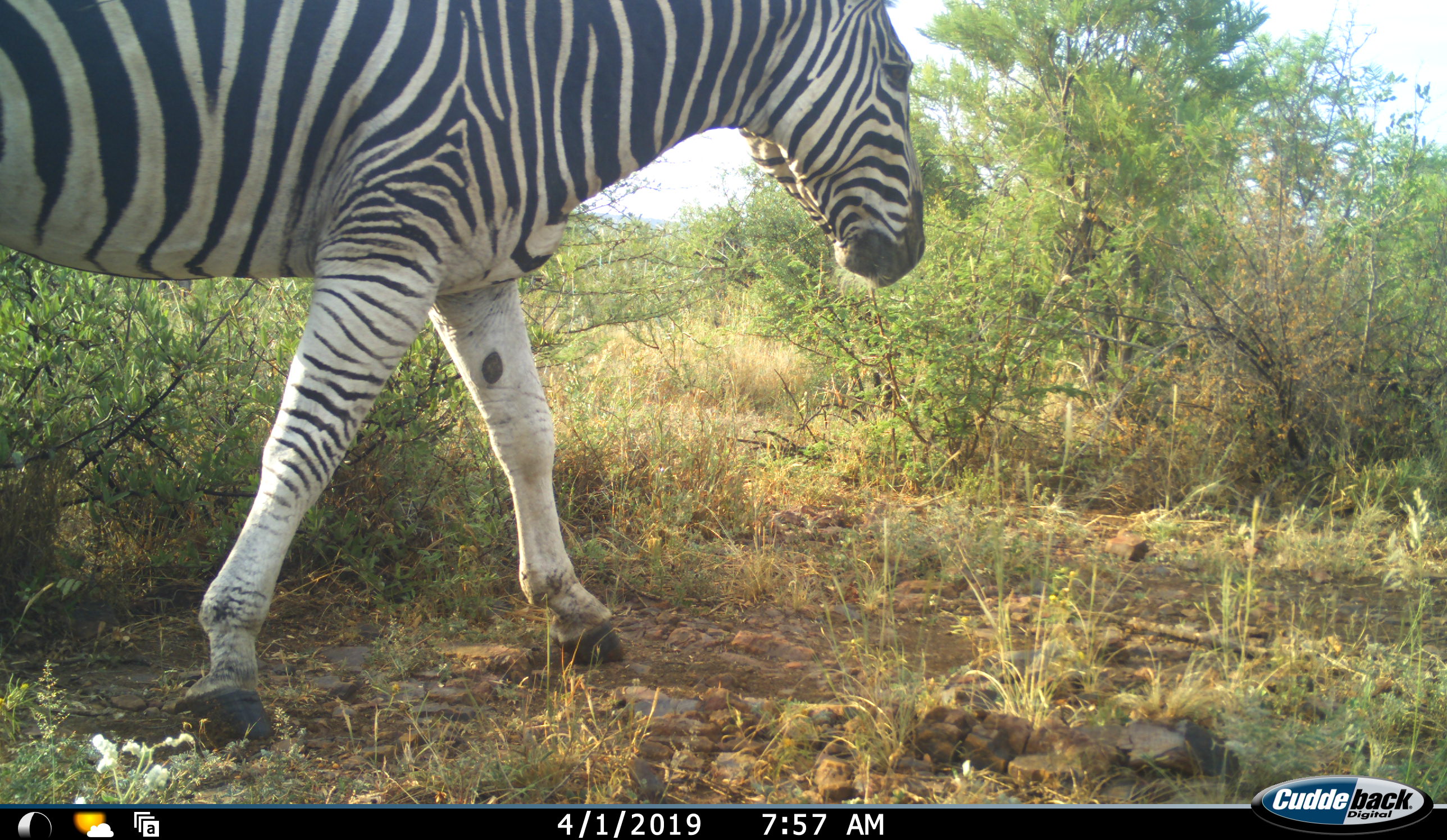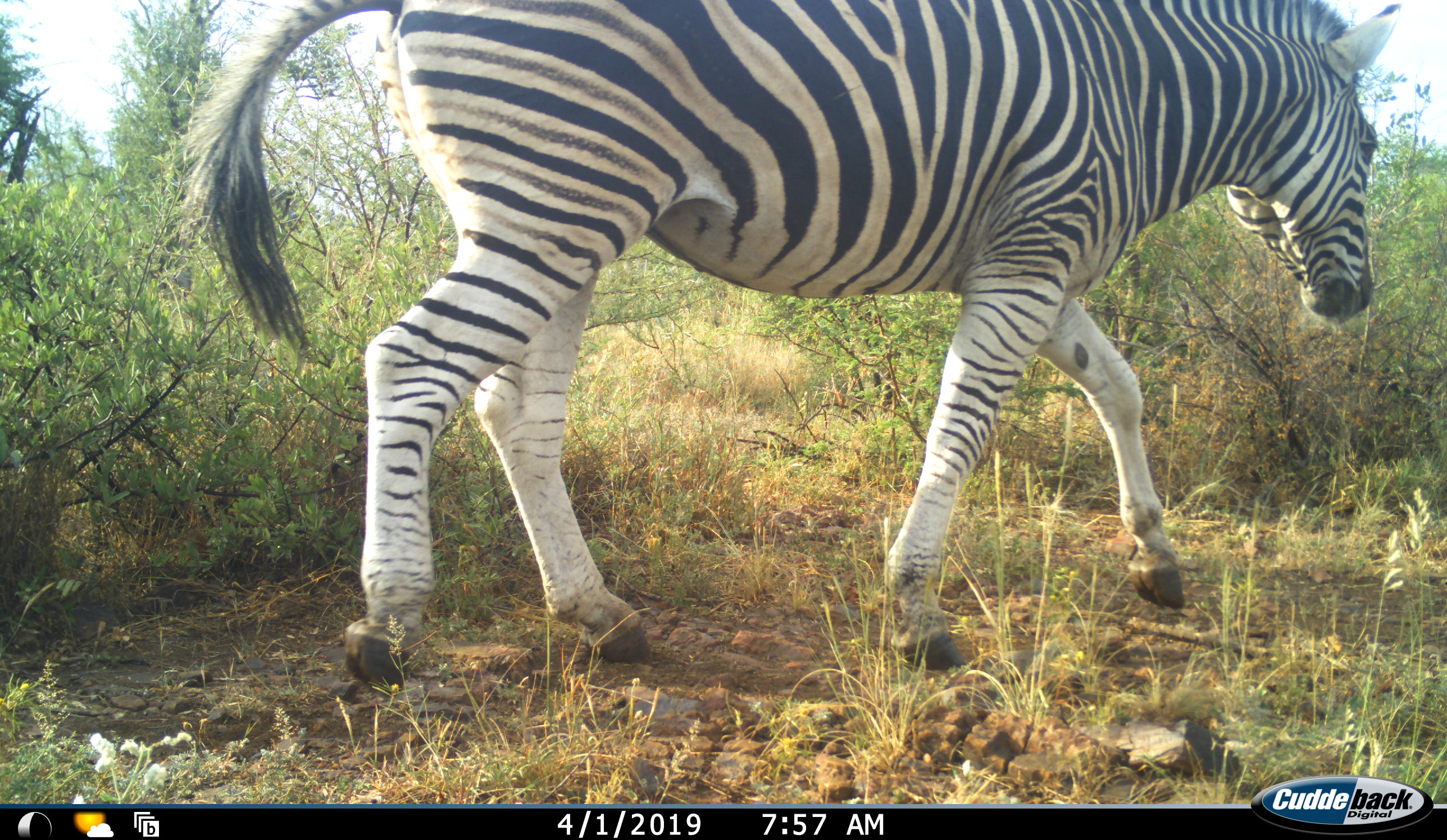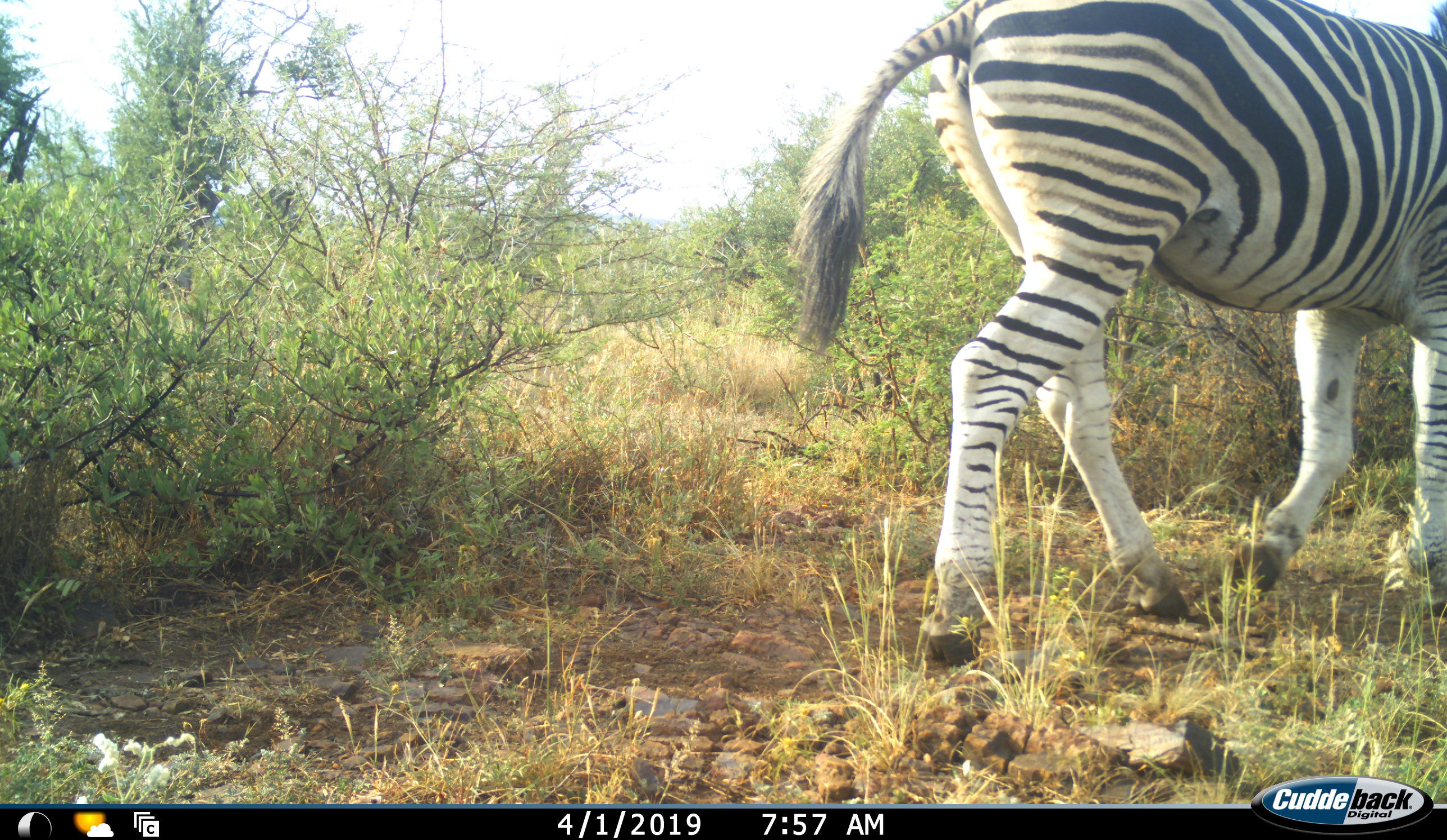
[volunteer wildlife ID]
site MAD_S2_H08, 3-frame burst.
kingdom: Animalia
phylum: Chordata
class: Mammalia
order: Perissodactyla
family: Equidae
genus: Equus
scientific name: Equus quagga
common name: plains zebra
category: zebraplains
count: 1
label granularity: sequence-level